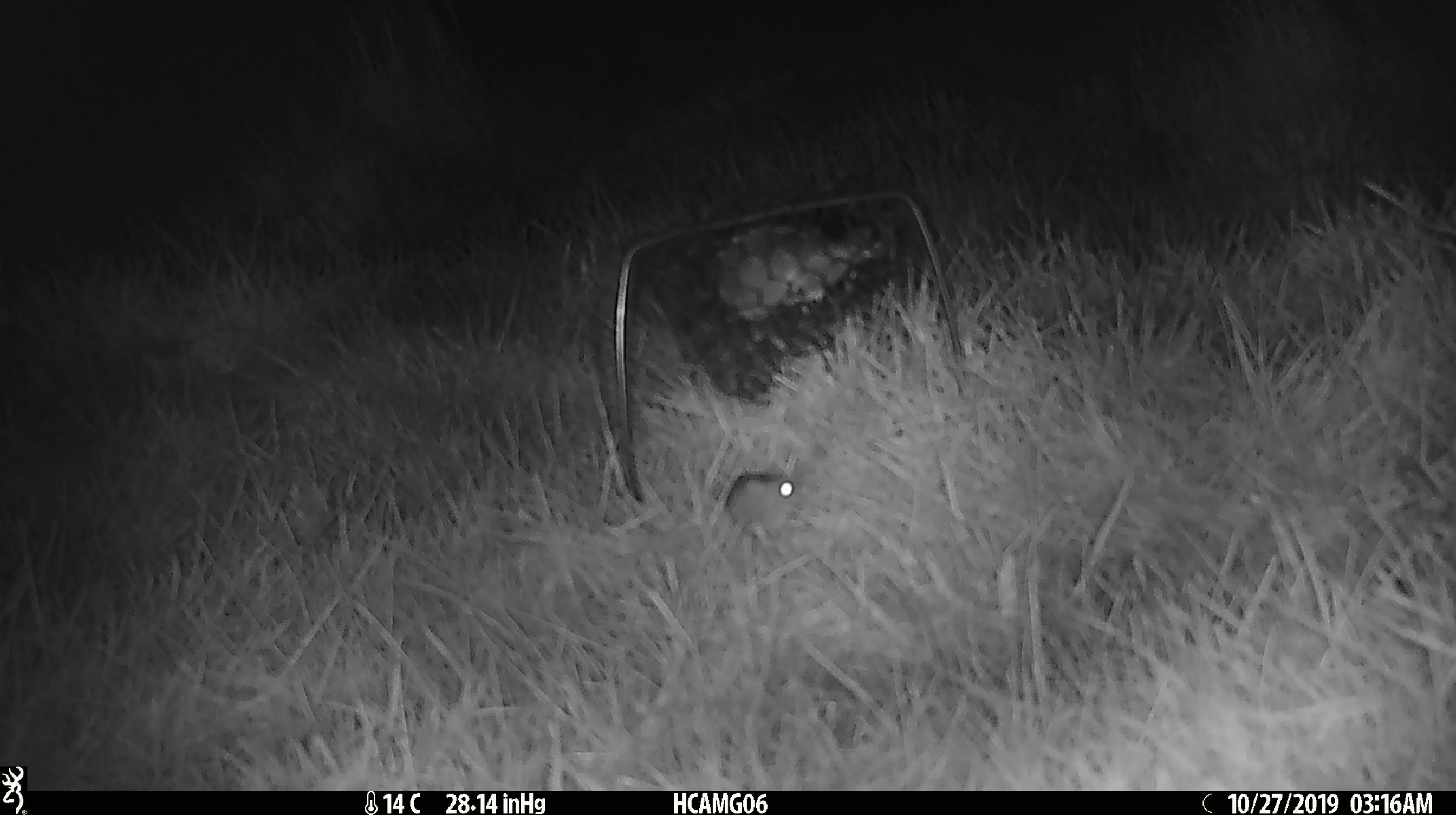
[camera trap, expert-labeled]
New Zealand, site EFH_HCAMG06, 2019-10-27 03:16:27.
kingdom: Animalia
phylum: Chordata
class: Mammalia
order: Rodentia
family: Muridae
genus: Mus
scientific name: Mus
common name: mouse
Mouse (Mus).